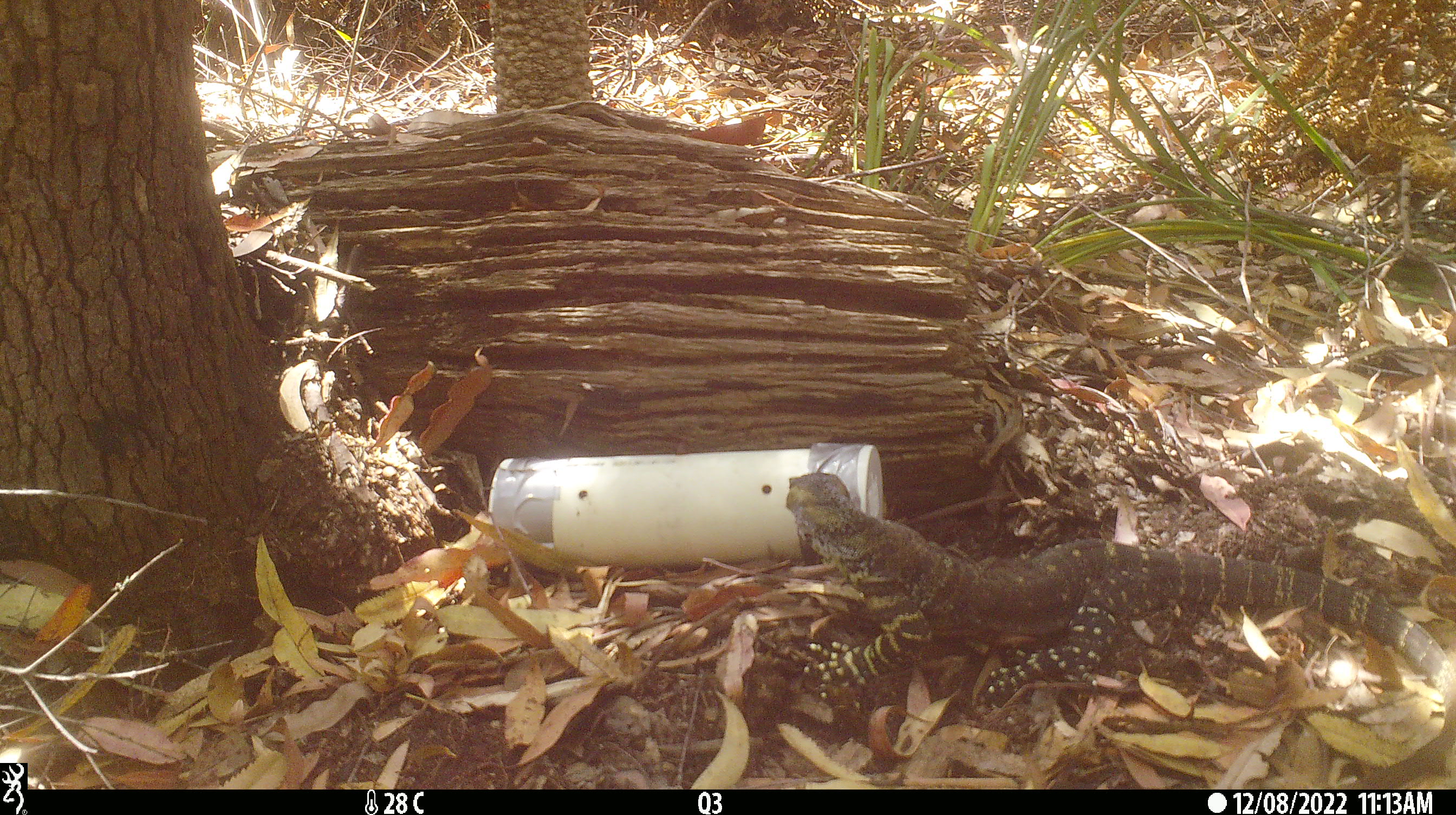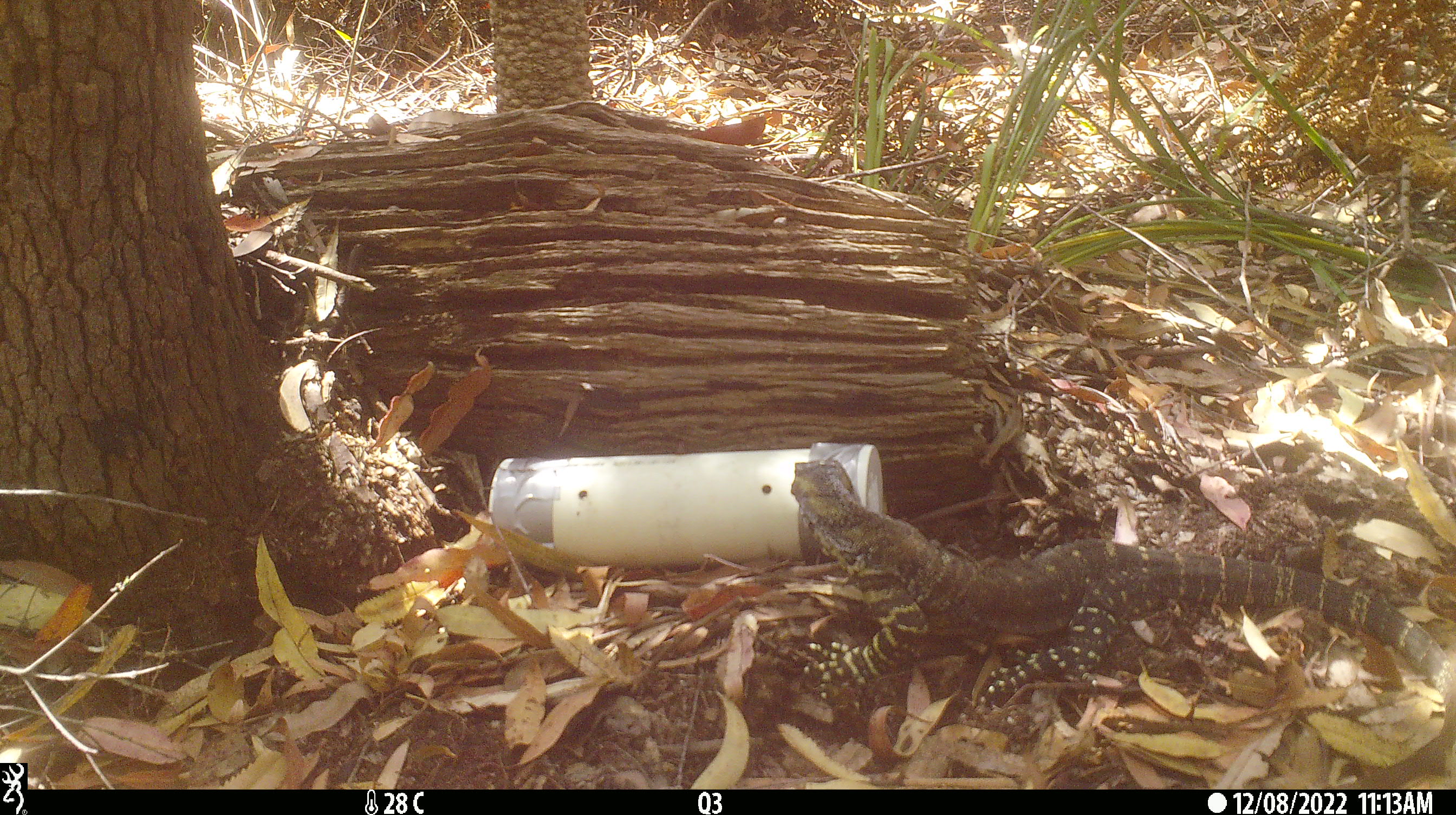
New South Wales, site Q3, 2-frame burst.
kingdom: Animalia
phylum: Chordata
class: Reptilia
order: Squamata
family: Varanidae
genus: Varanus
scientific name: Varanus varius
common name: lace monitor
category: goanna